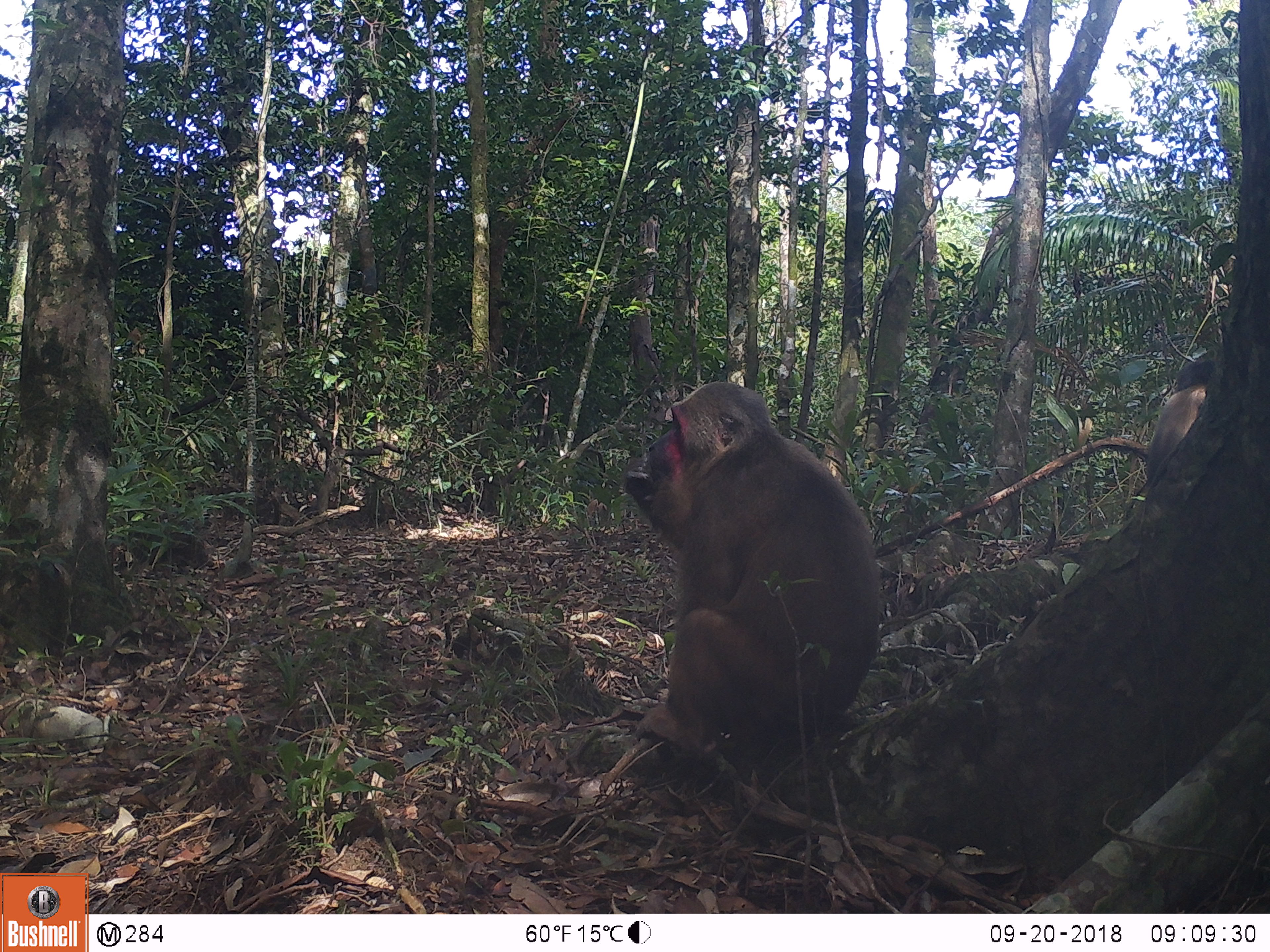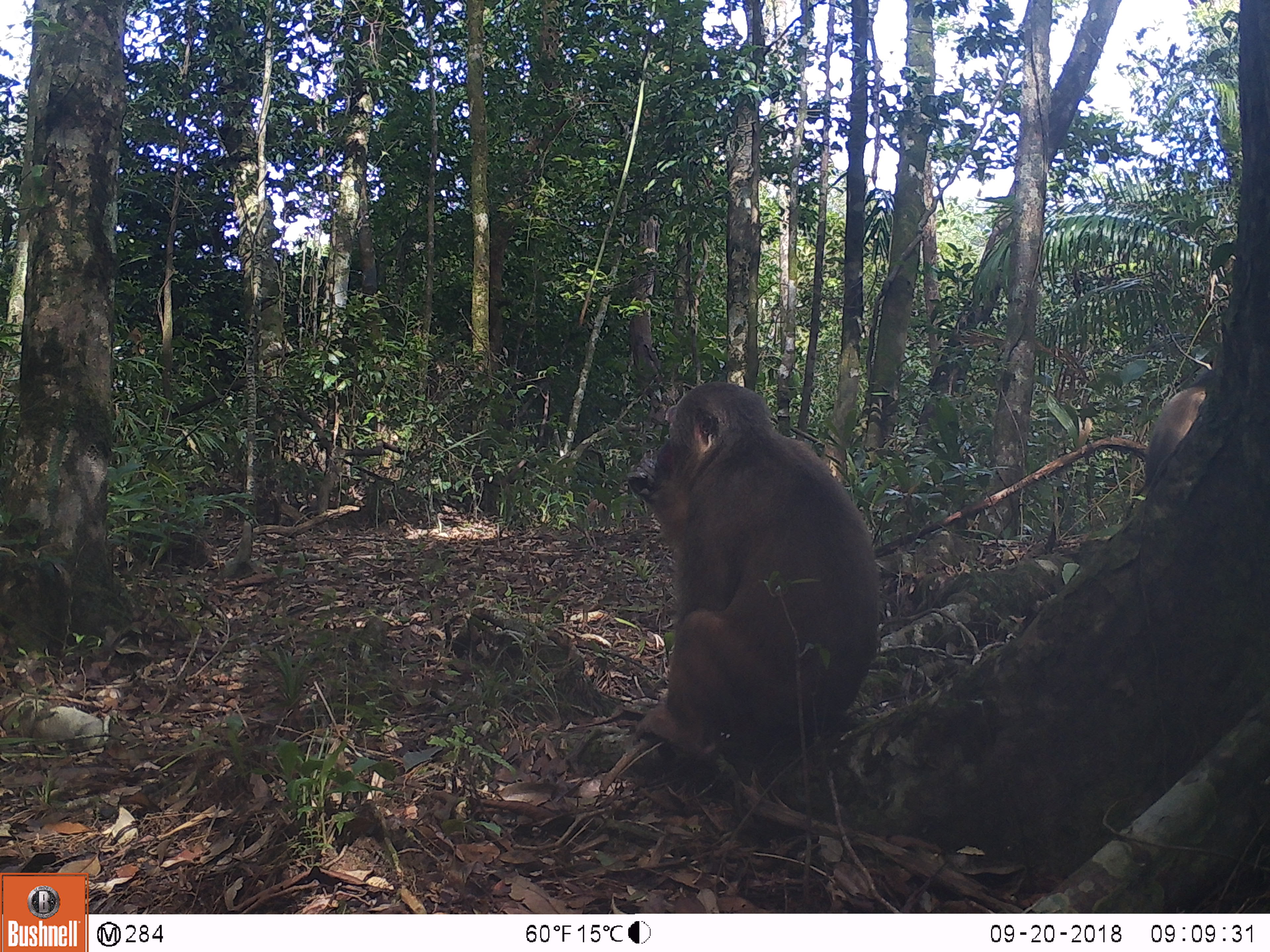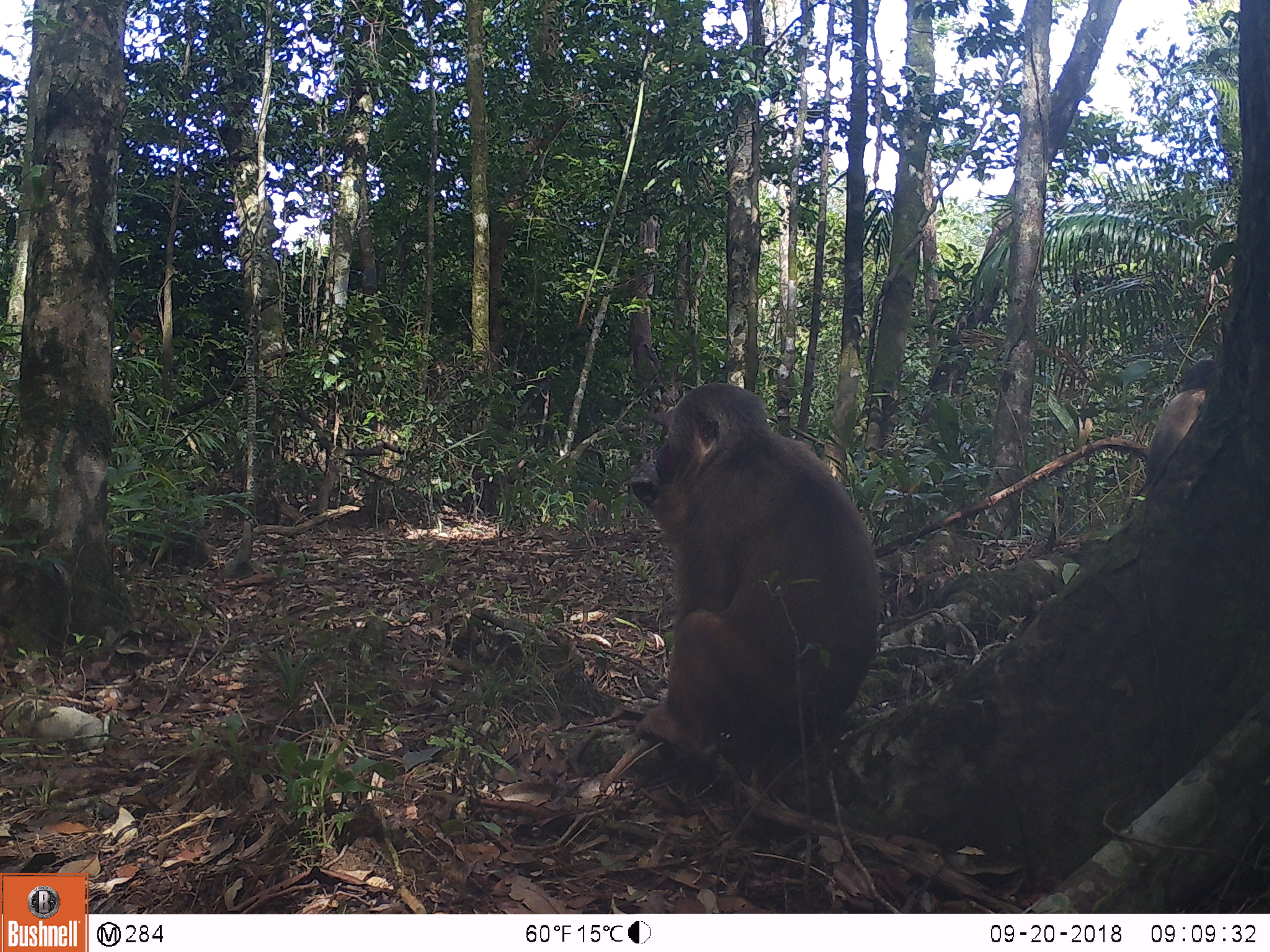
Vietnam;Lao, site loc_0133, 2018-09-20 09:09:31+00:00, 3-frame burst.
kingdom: Animalia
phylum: Chordata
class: Mammalia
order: Primates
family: Cercopithecidae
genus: Macaca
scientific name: Macaca arctoides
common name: stump-tailed macaque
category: stump tailed macaque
Stump tailed macaque (stump-tailed macaque) (Macaca arctoides). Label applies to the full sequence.